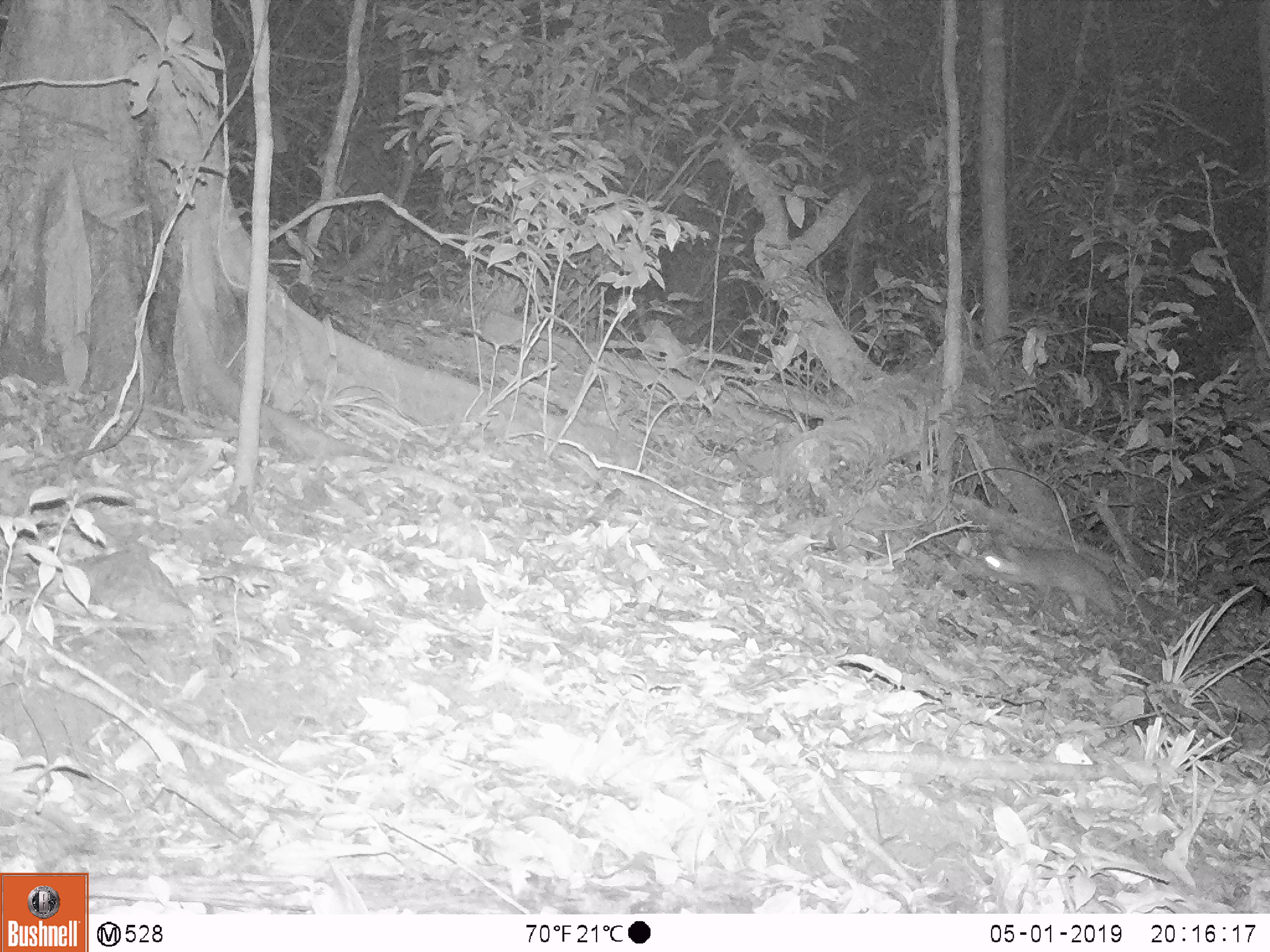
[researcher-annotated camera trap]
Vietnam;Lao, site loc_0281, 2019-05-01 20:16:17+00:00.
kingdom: Animalia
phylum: Chordata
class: Mammalia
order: Carnivora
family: Mustelidae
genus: Melogale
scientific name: Melogale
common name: ferret badger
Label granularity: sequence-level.